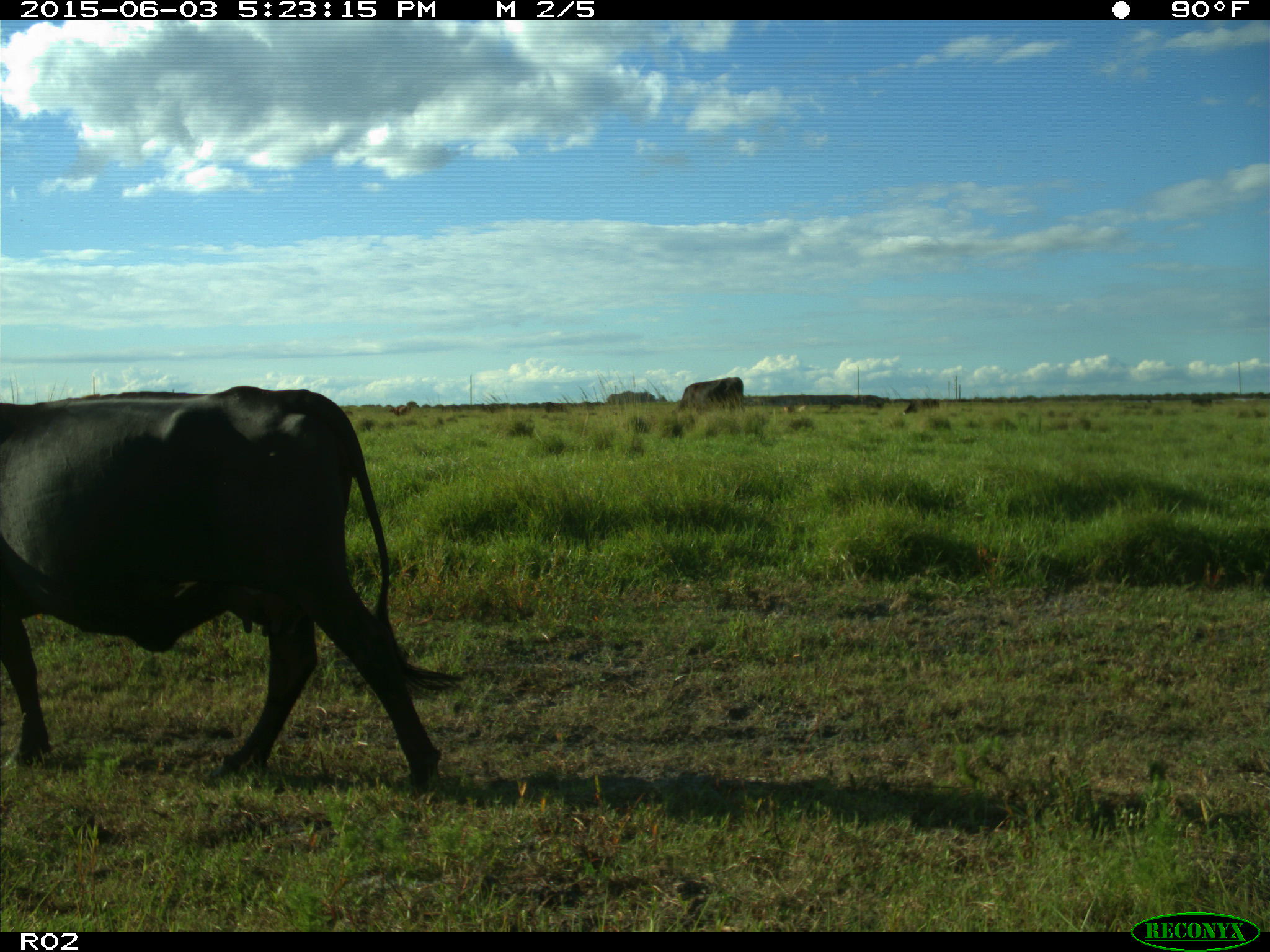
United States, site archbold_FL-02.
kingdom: Animalia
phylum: Chordata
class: Mammalia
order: Artiodactyla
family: Bovidae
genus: Bos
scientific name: Bos taurus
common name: domestic cow